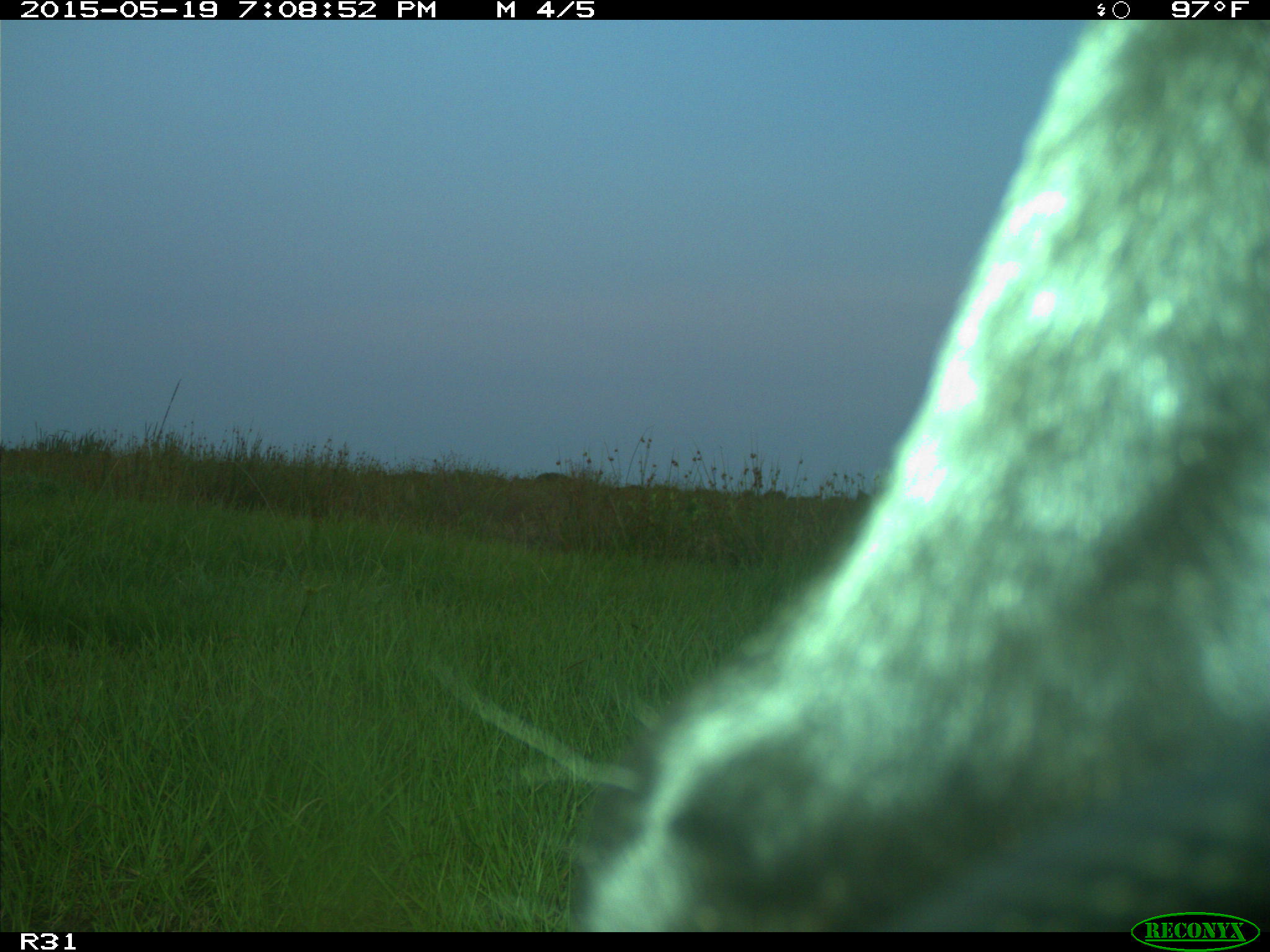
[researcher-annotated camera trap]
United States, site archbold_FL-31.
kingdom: Animalia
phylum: Chordata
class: Mammalia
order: Artiodactyla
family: Bovidae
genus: Bos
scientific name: Bos taurus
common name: domestic cow